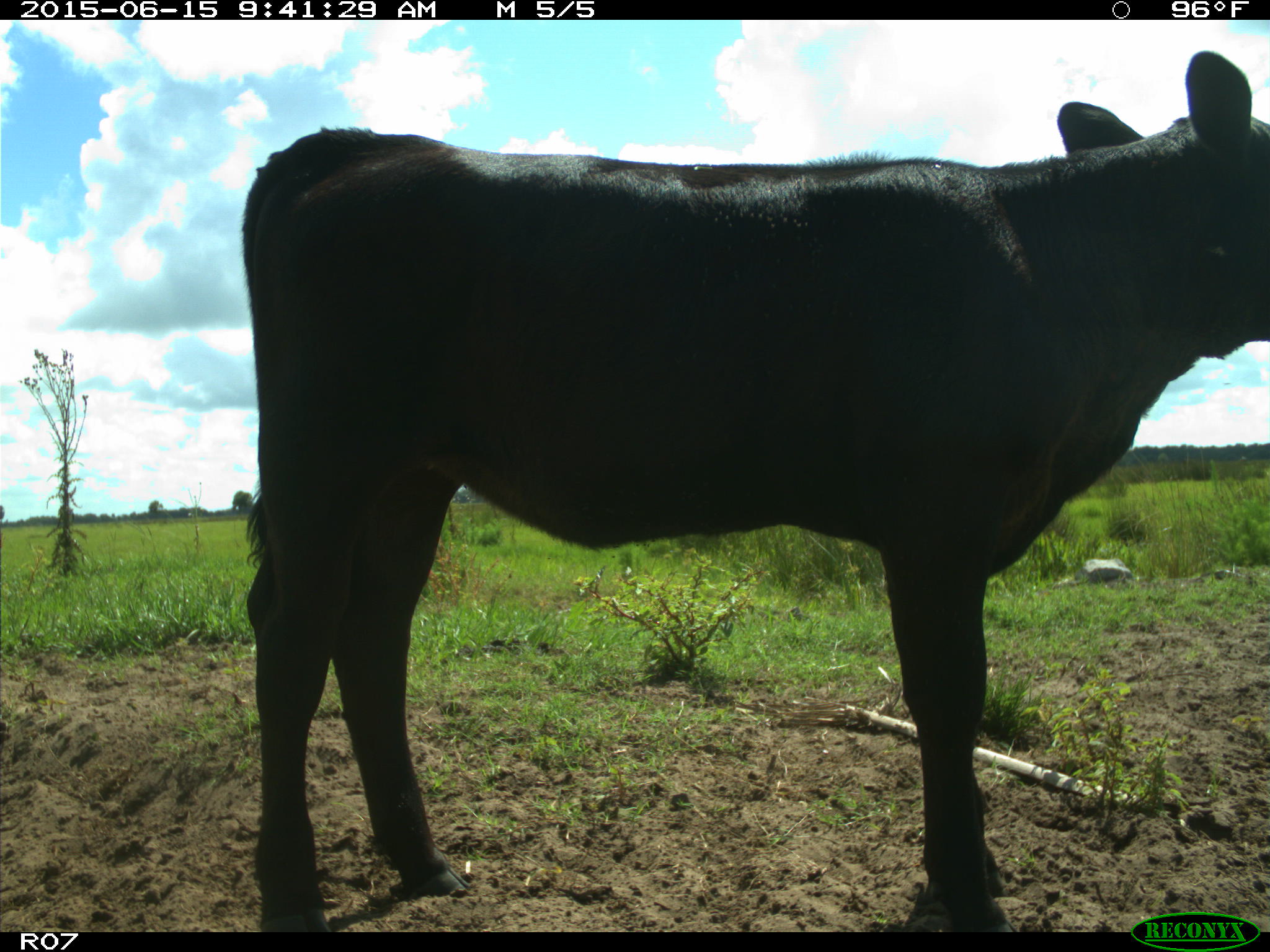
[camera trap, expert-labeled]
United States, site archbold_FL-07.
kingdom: Animalia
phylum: Chordata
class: Mammalia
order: Artiodactyla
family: Bovidae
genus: Bos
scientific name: Bos taurus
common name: domestic cow